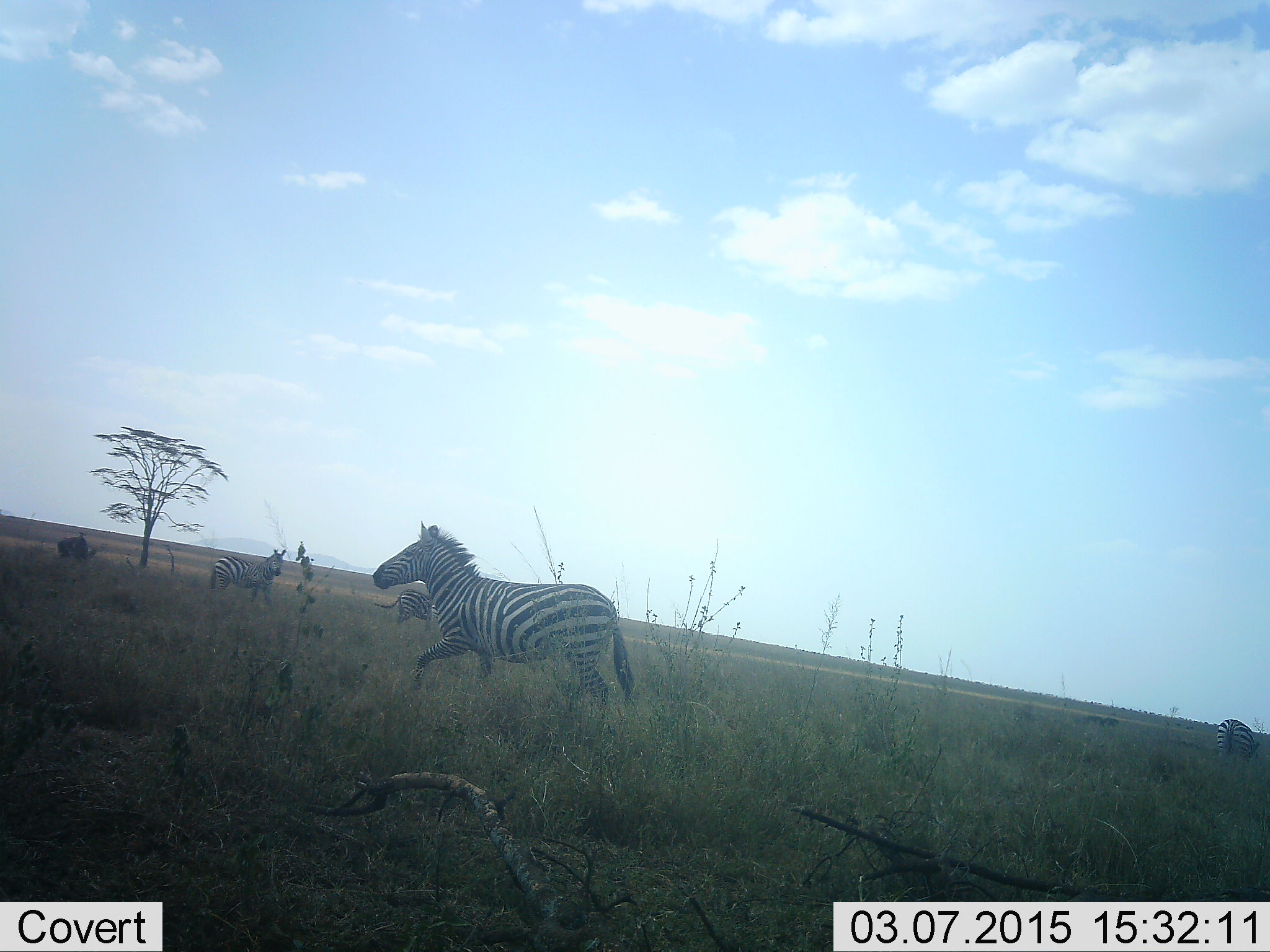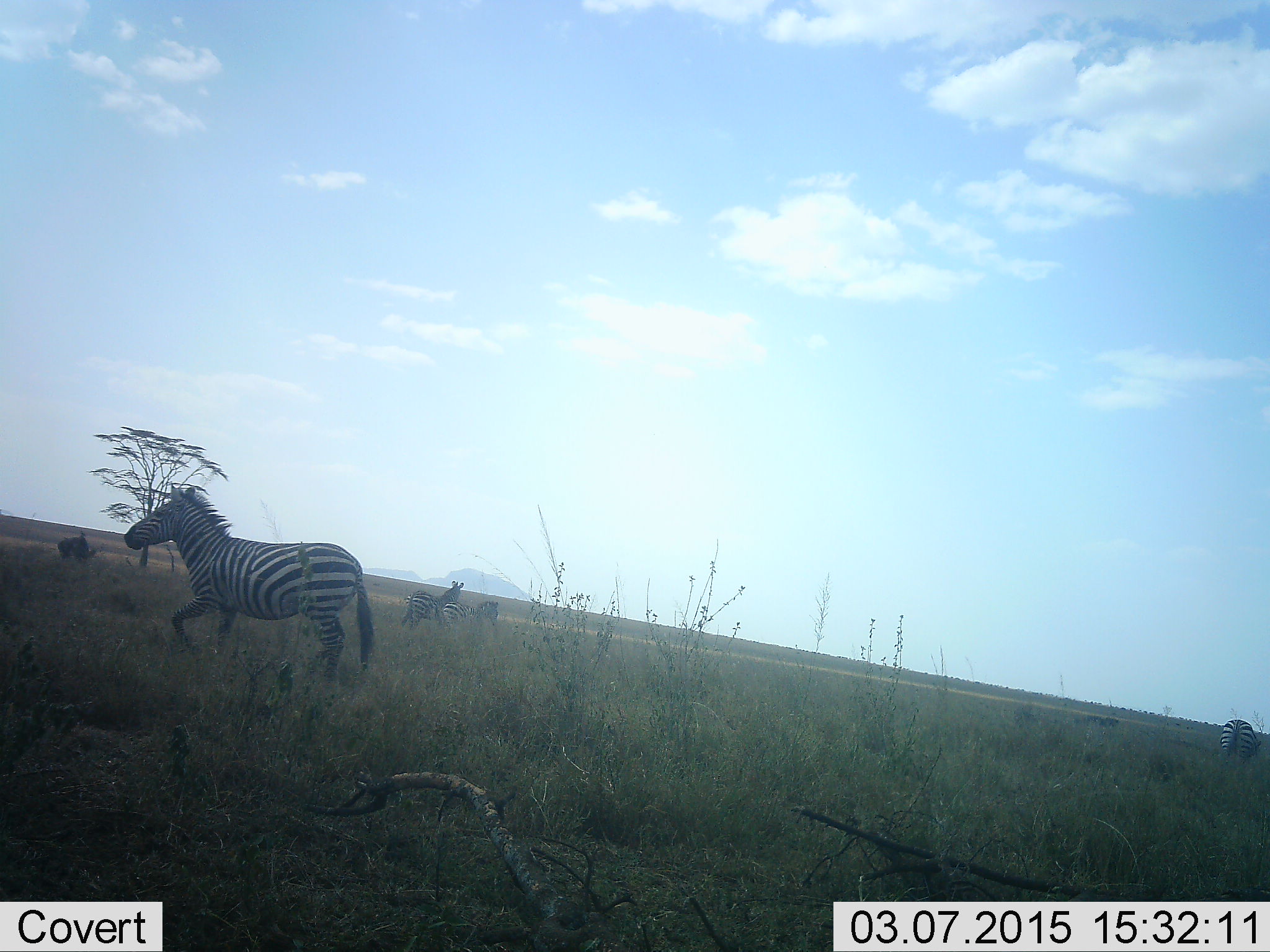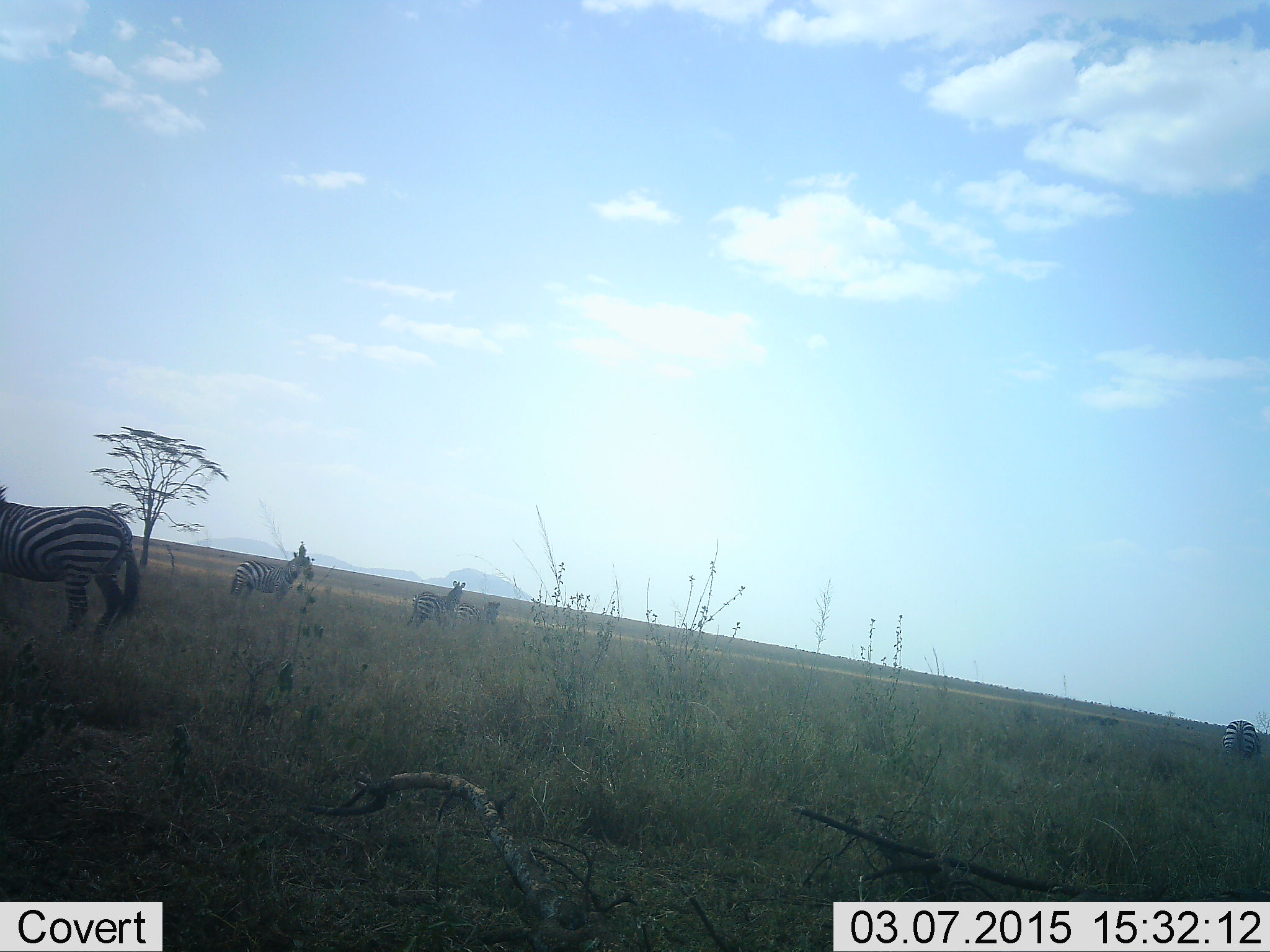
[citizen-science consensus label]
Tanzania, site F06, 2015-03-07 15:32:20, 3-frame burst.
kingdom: Animalia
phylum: Chordata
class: Mammalia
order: Perissodactyla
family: Equidae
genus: Equus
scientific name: Equus quagga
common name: plains zebra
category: zebra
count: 5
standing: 83%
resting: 8%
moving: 75%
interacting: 0%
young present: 8%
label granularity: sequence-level